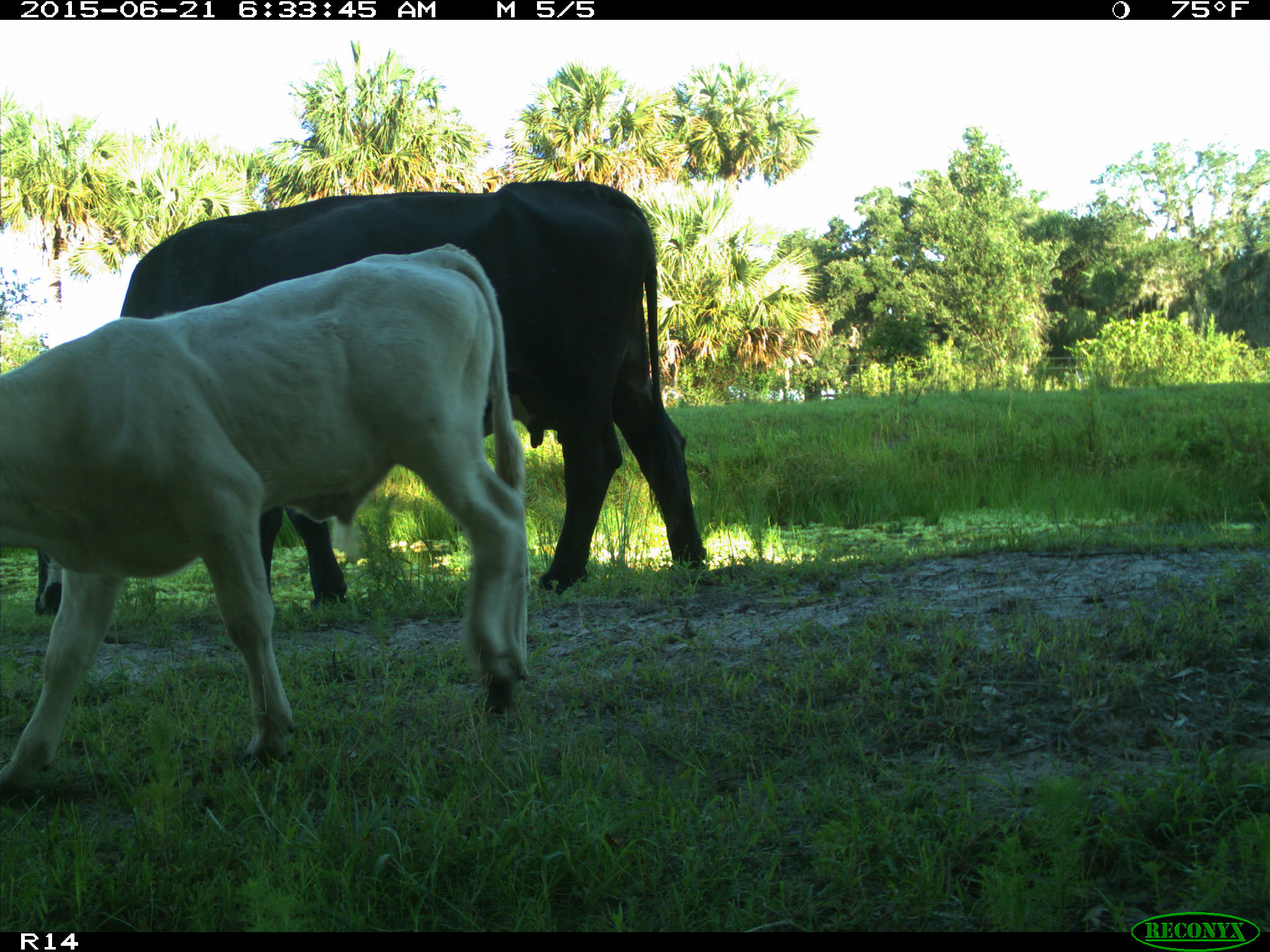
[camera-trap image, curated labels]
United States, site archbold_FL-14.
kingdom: Animalia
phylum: Chordata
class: Mammalia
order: Artiodactyla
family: Bovidae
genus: Bos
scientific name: Bos taurus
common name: domestic cow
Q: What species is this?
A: Bos taurus (domestic cow).